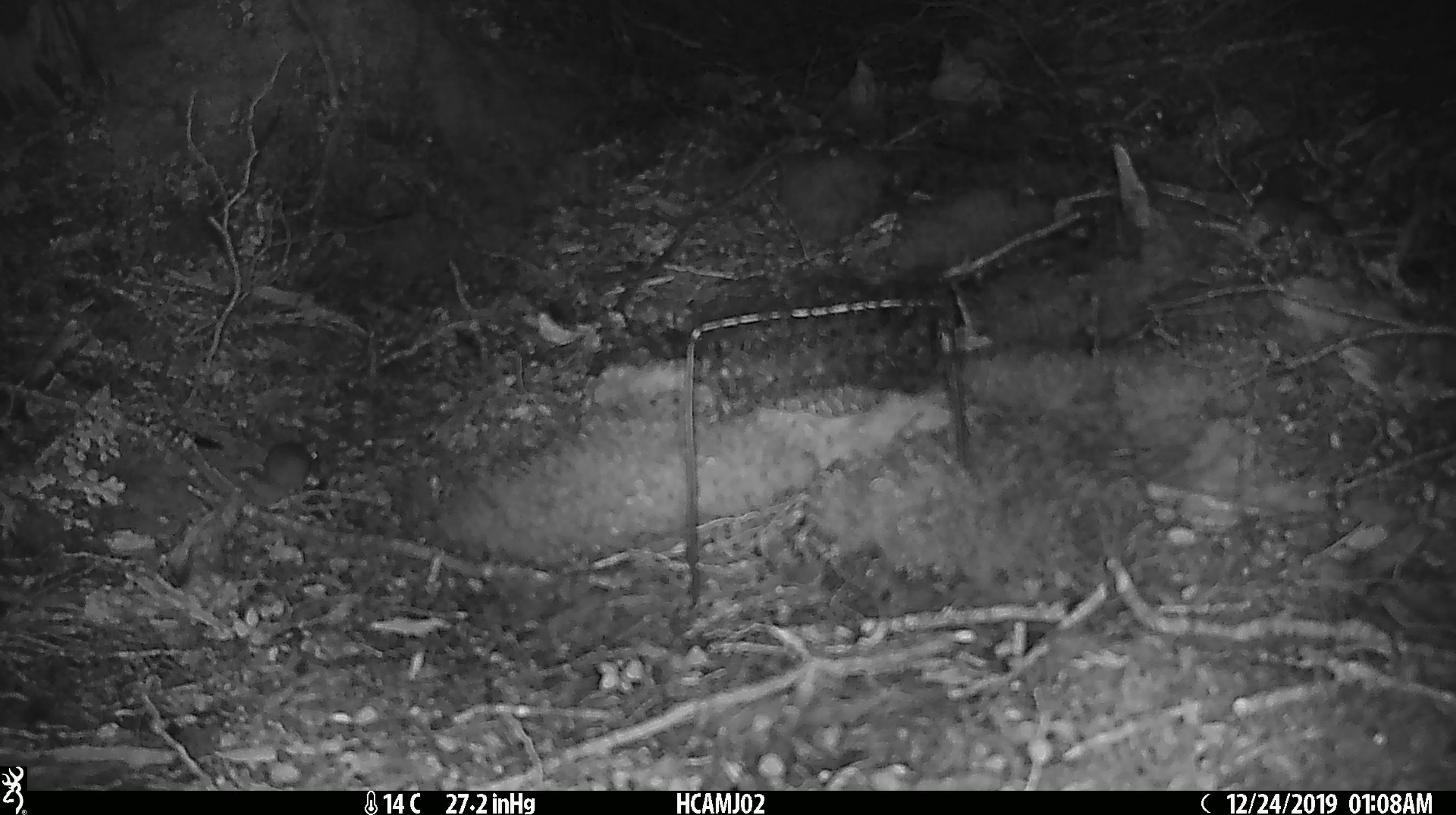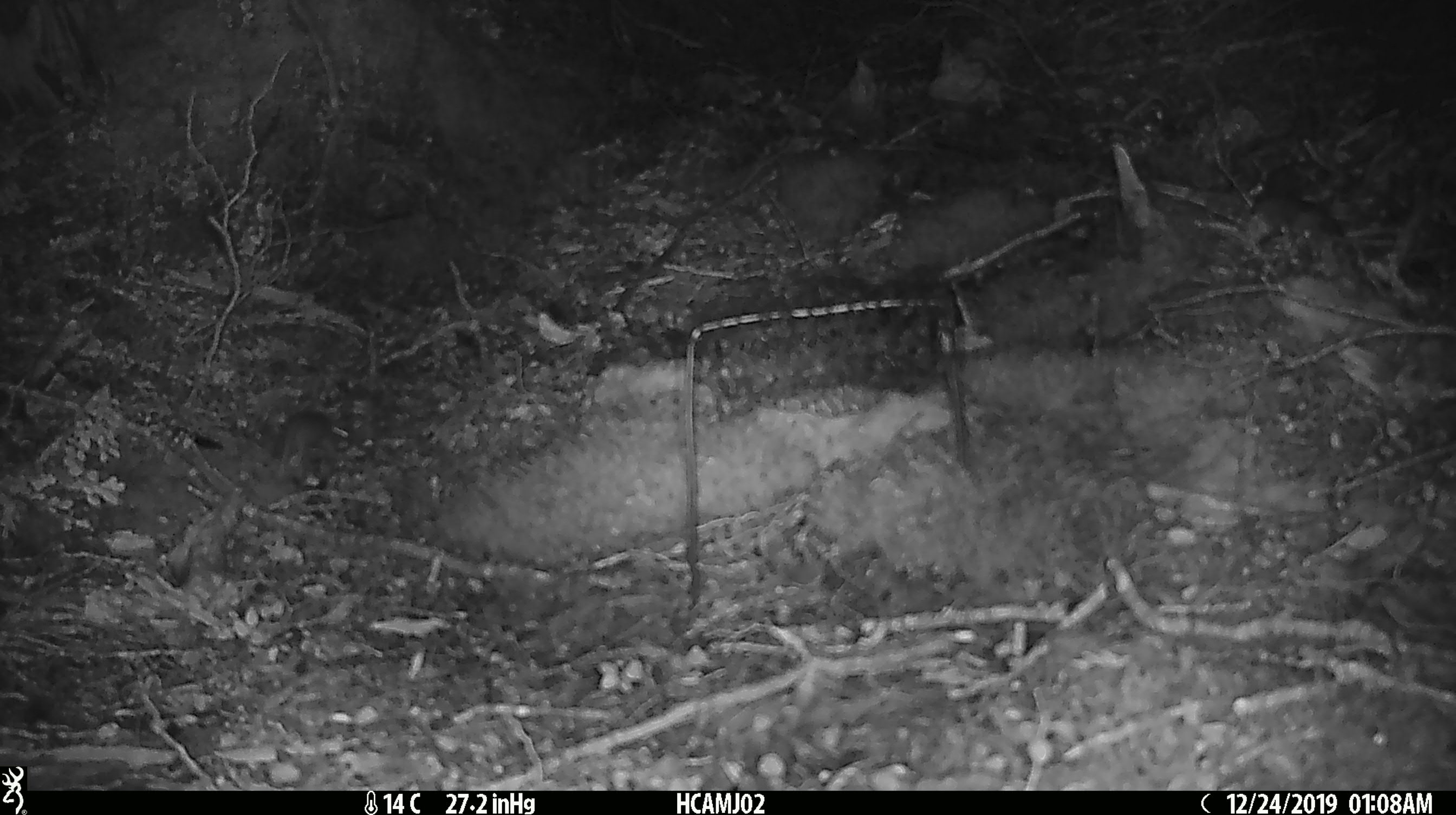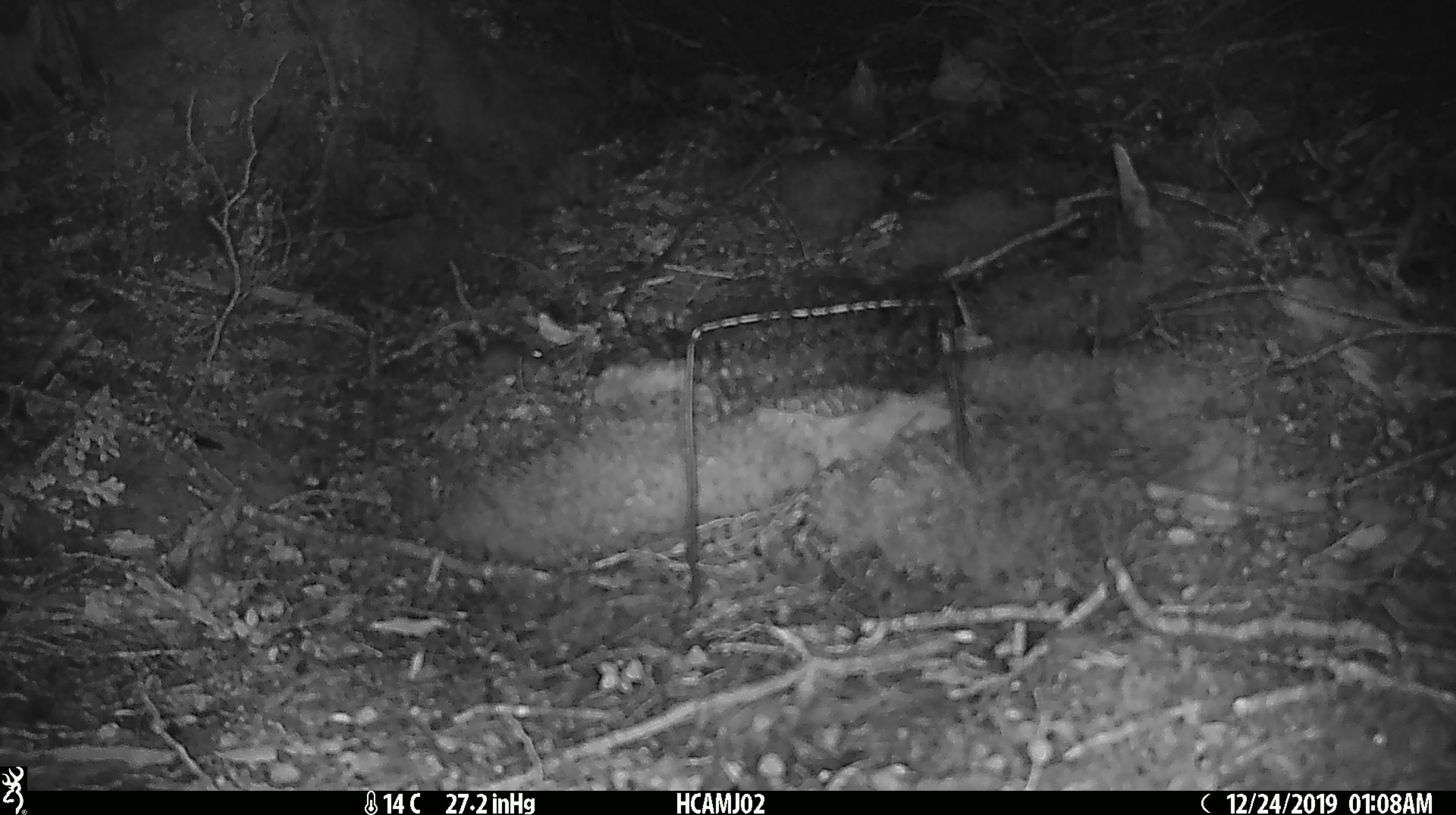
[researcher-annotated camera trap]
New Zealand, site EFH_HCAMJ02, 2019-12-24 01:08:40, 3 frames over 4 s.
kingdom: Animalia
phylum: Chordata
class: Mammalia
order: Rodentia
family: Muridae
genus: Mus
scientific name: Mus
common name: mouse